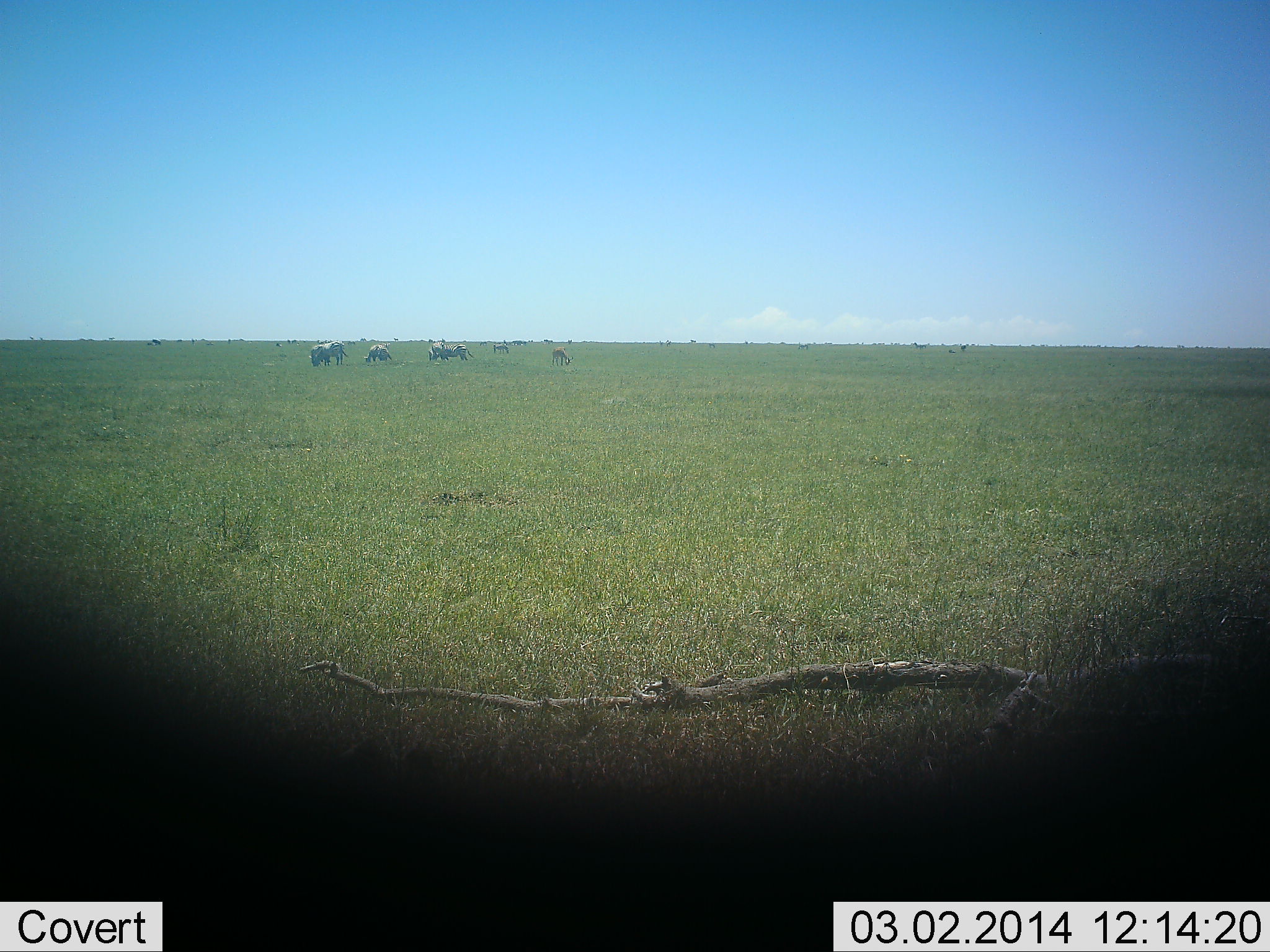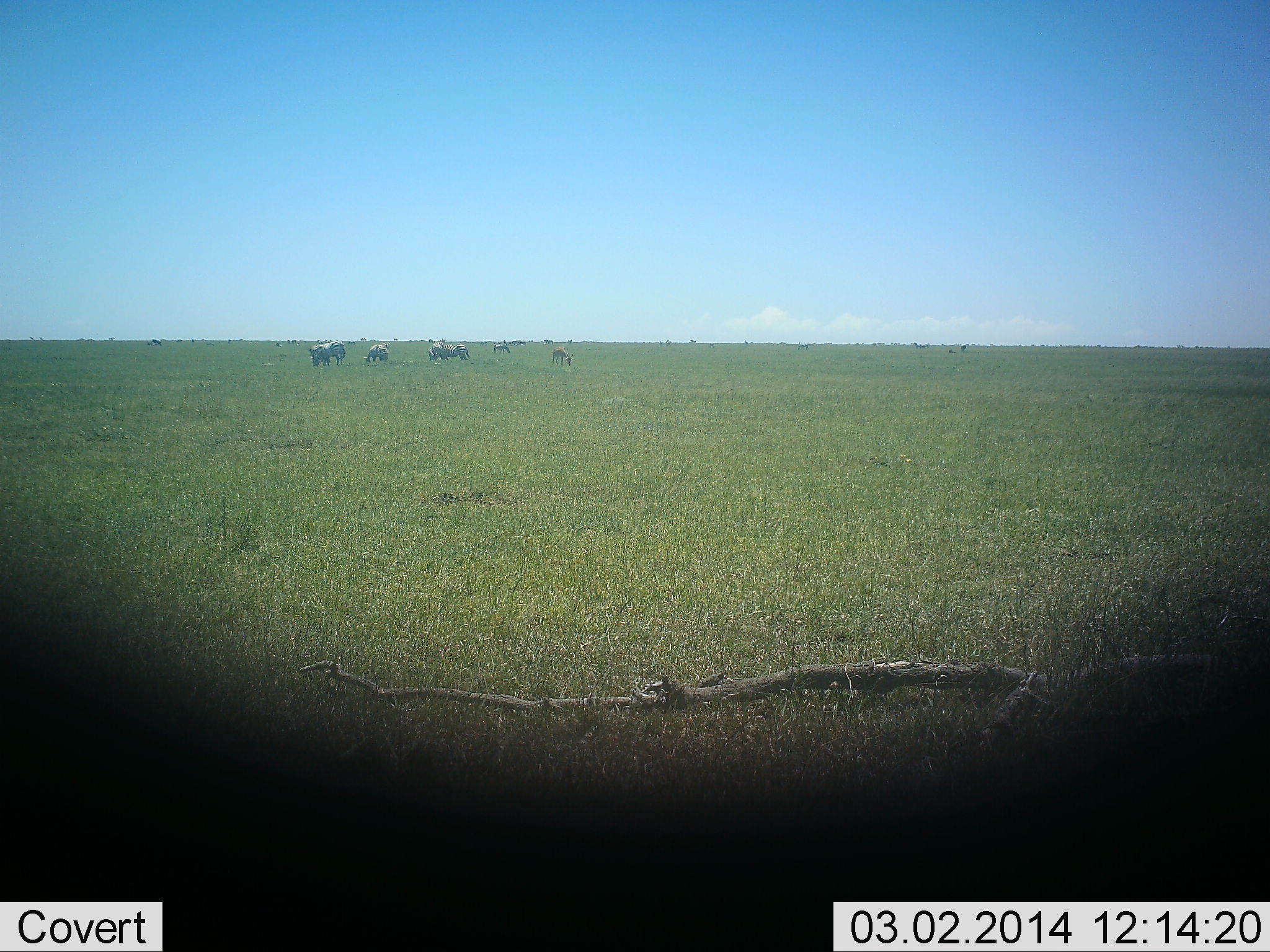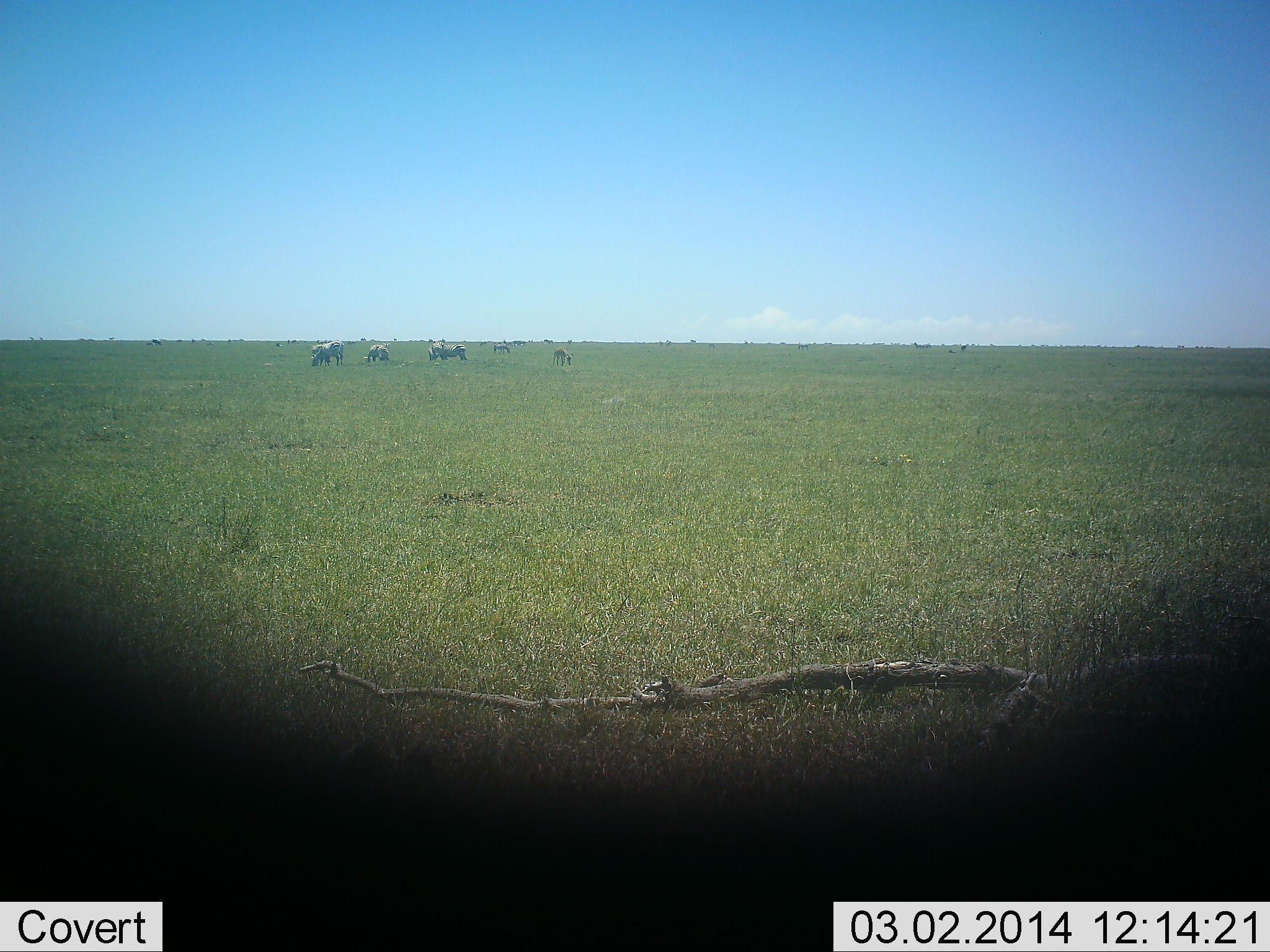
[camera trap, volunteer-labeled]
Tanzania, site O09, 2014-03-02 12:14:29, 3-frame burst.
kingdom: Animalia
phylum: Chordata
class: Mammalia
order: Artiodactyla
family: Bovidae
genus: Connochaetes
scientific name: Connochaetes taurinus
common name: blue wildebeest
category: wildebeest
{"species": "wildebeest (blue wildebeest) (Connochaetes taurinus)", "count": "7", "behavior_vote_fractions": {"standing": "36%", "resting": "0%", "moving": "0%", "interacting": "0%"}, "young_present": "9%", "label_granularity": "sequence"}